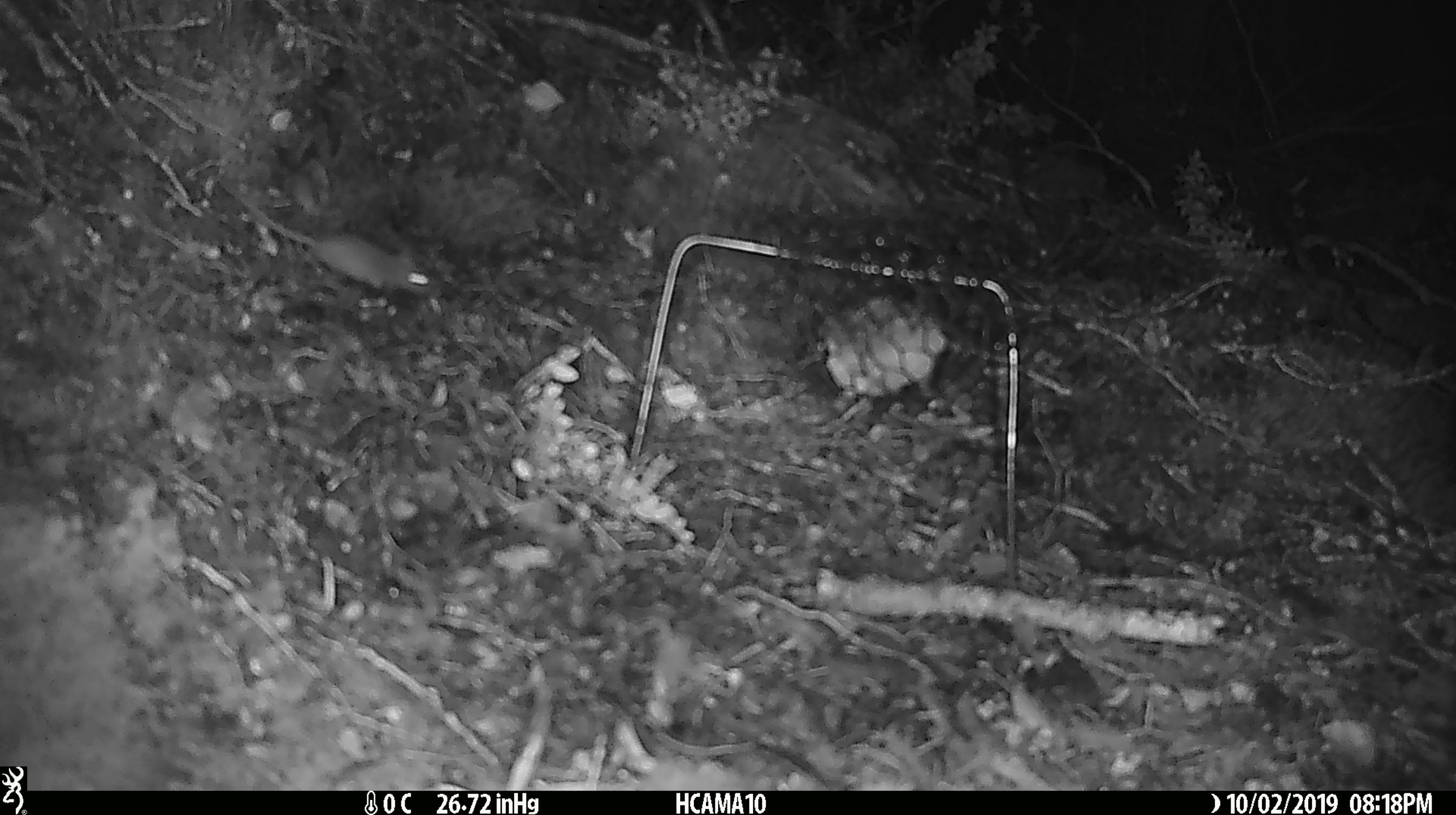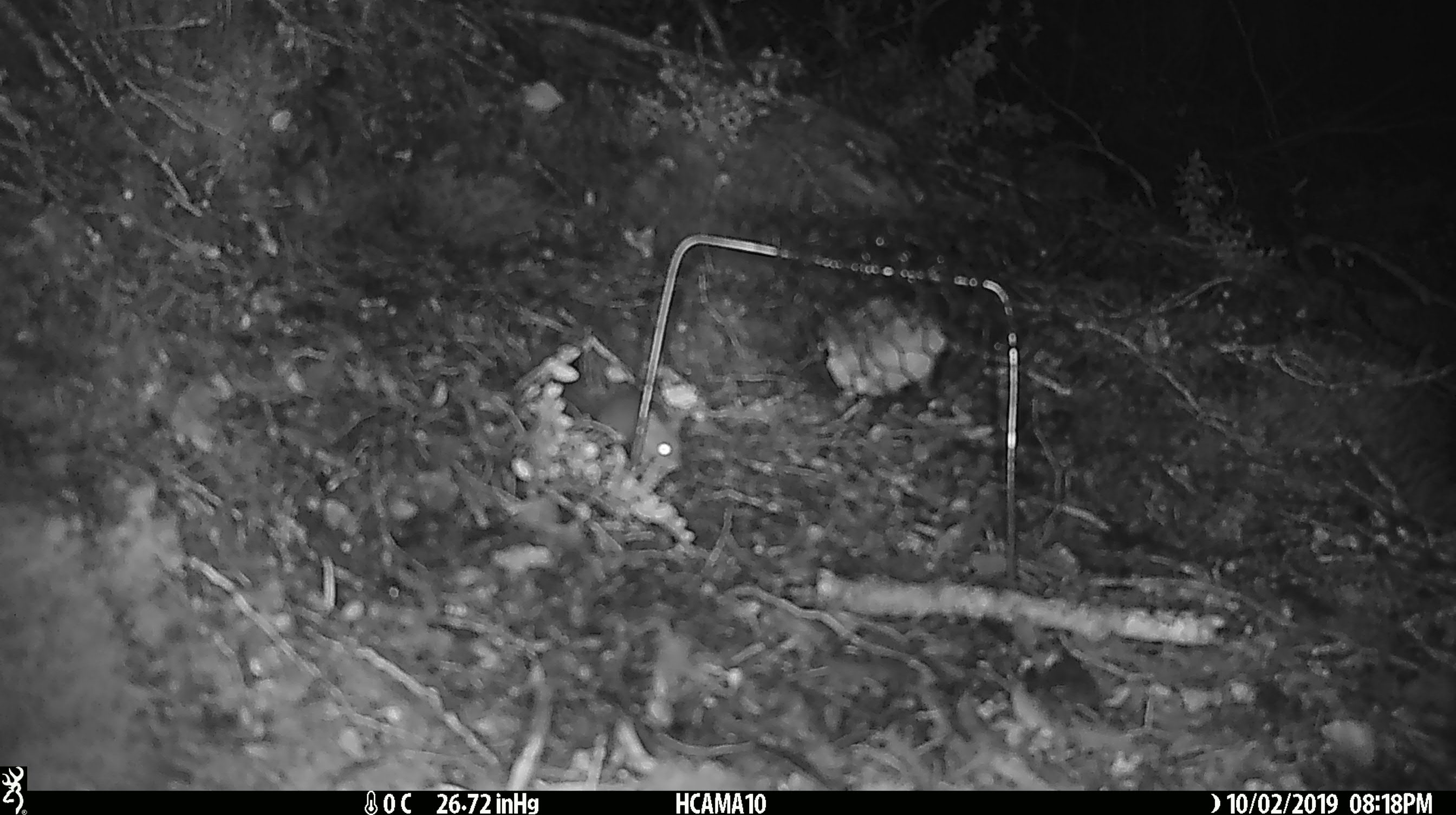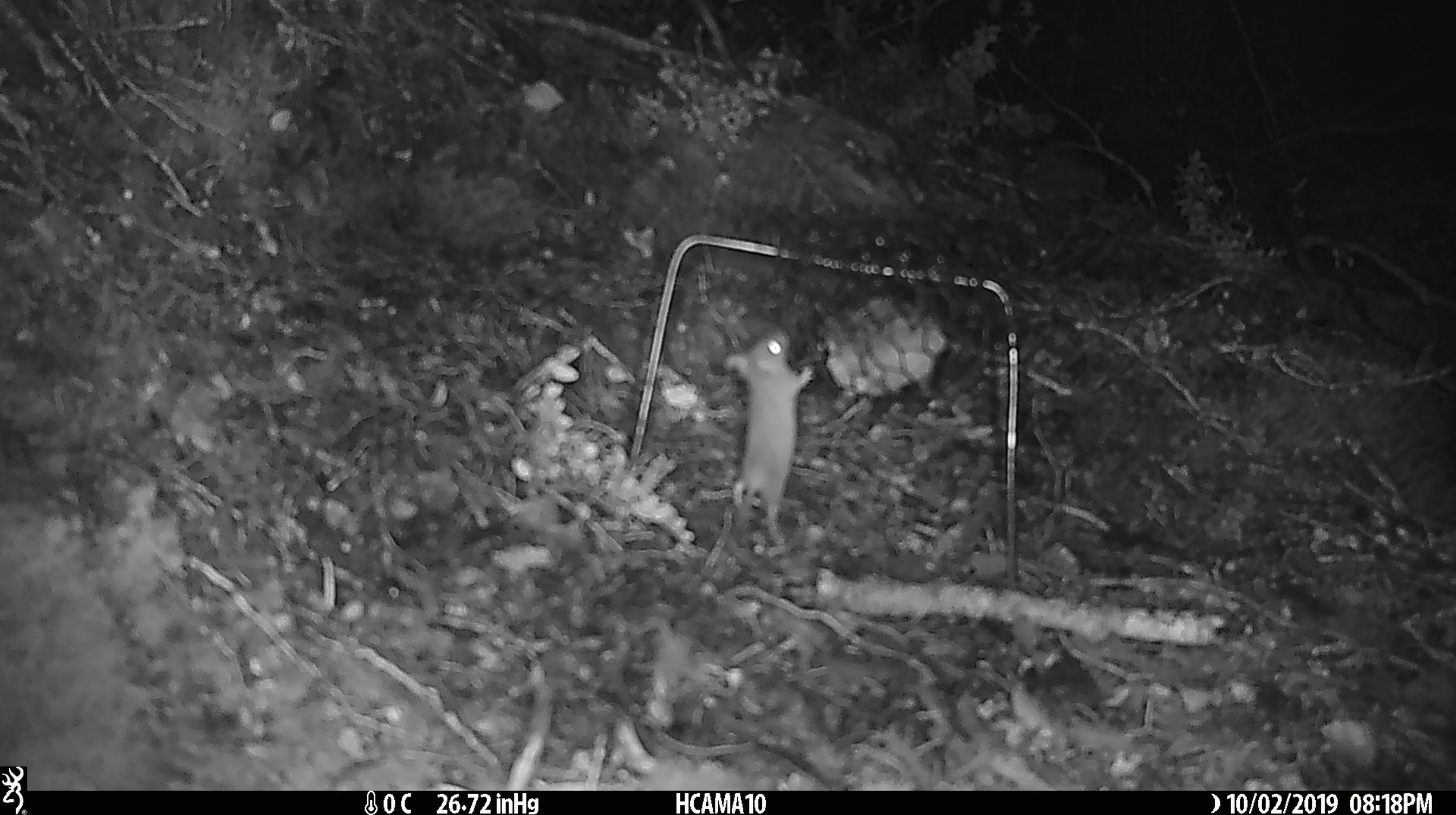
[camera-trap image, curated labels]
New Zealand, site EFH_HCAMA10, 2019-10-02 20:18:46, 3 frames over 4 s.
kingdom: Animalia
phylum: Chordata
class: Mammalia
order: Rodentia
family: Muridae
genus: Mus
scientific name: Mus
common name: mouse